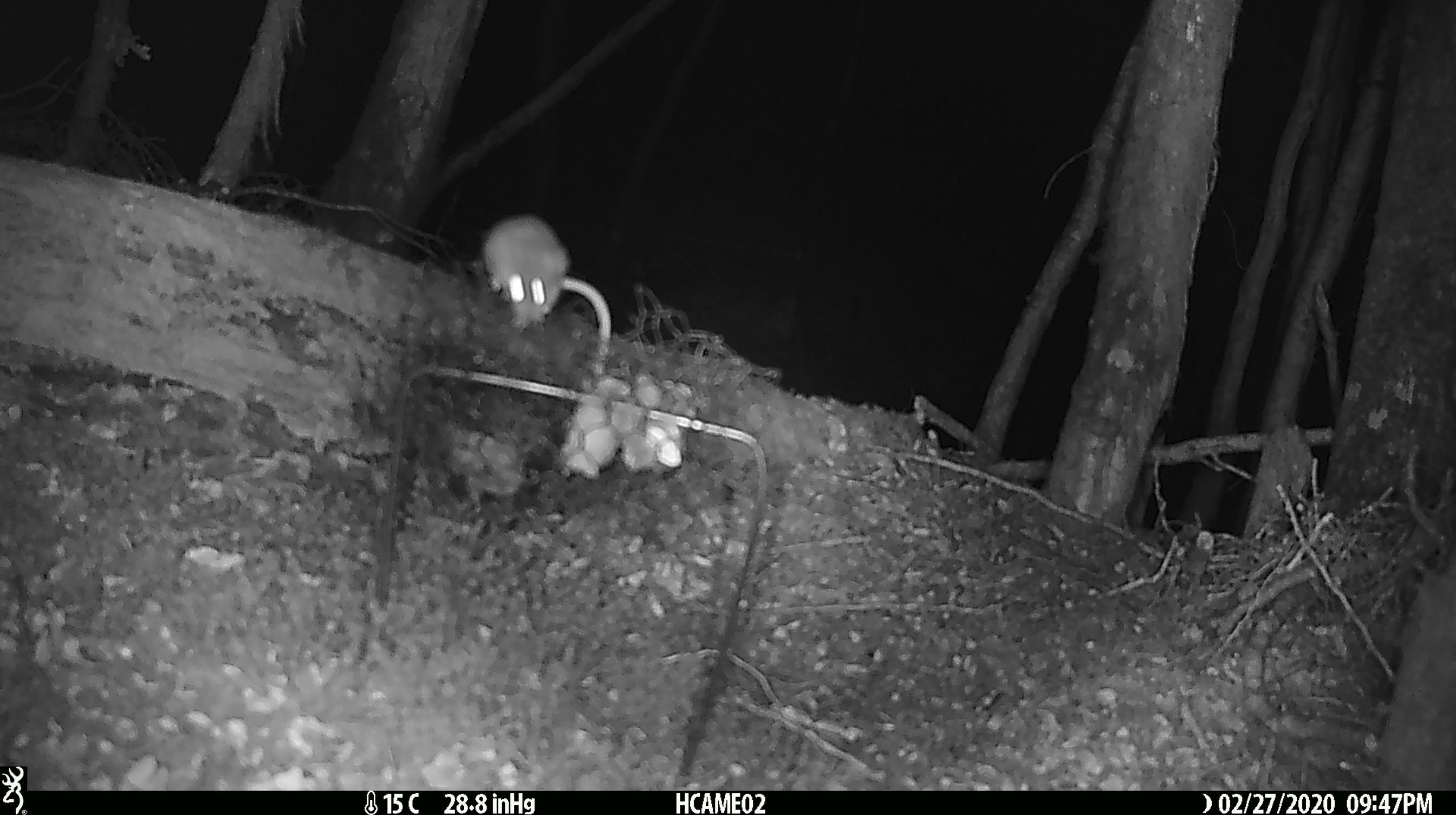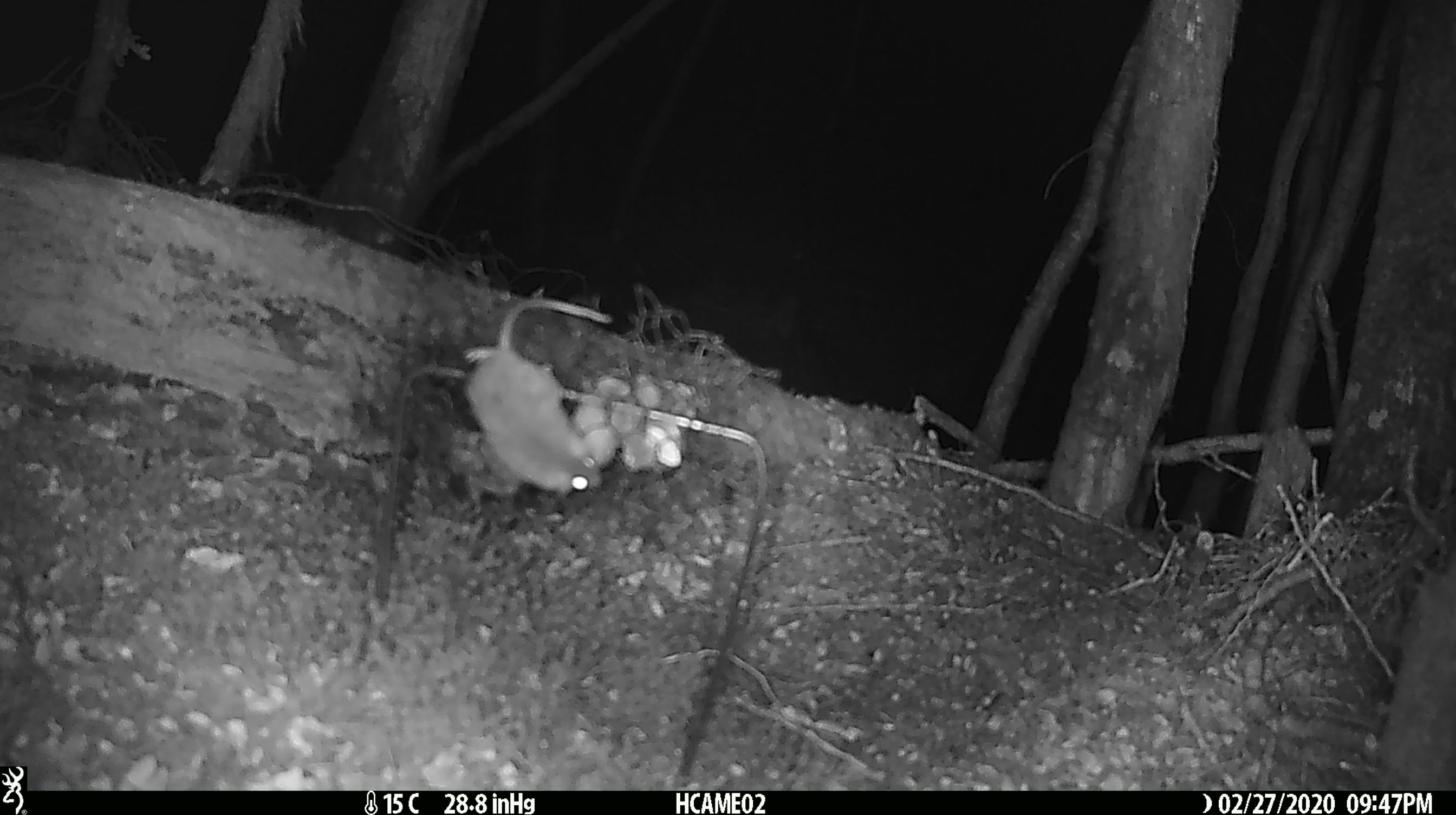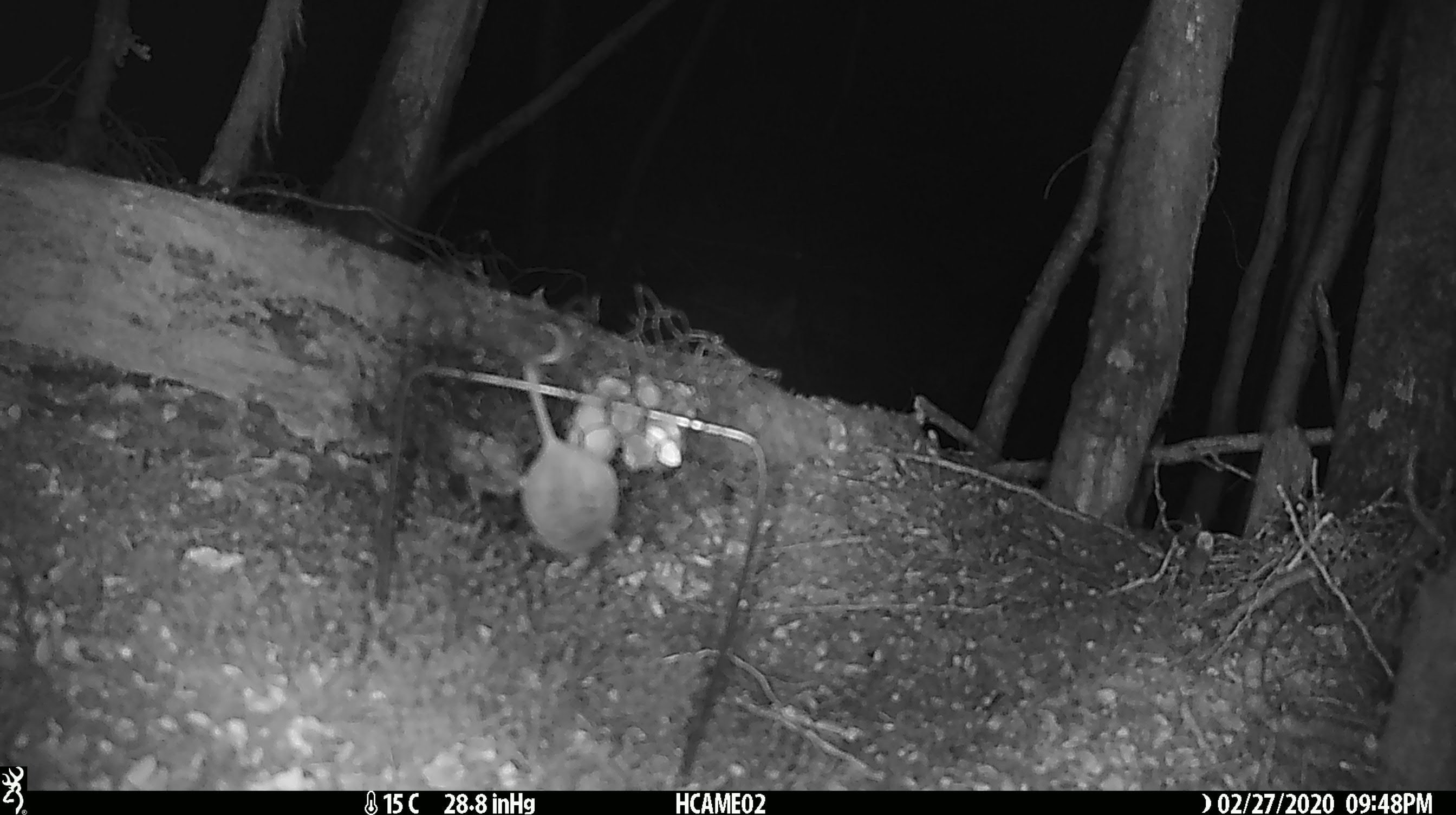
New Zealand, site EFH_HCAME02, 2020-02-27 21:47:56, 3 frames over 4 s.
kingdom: Animalia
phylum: Chordata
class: Mammalia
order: Rodentia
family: Muridae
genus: Mus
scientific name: Mus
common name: mouse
Mouse (Mus).